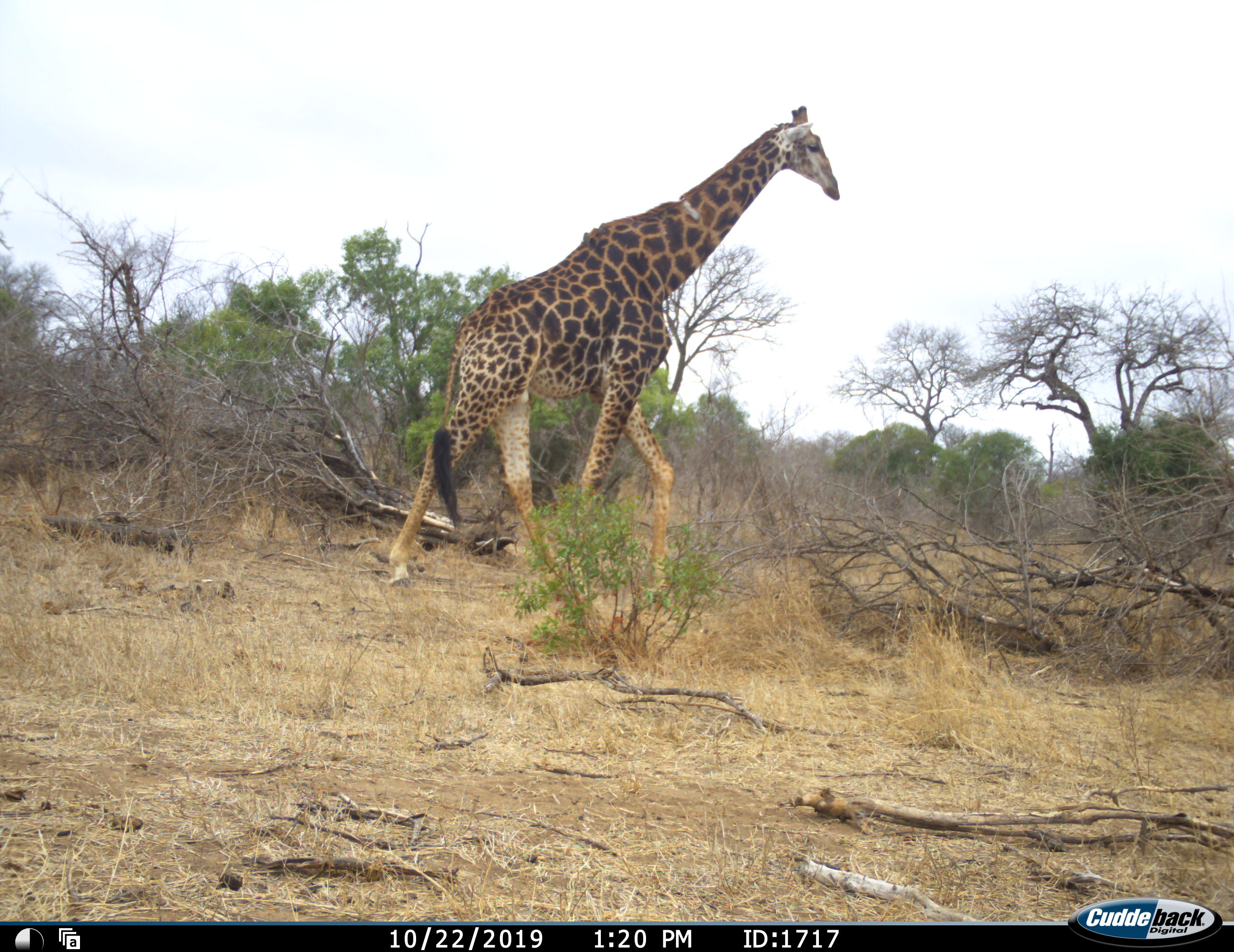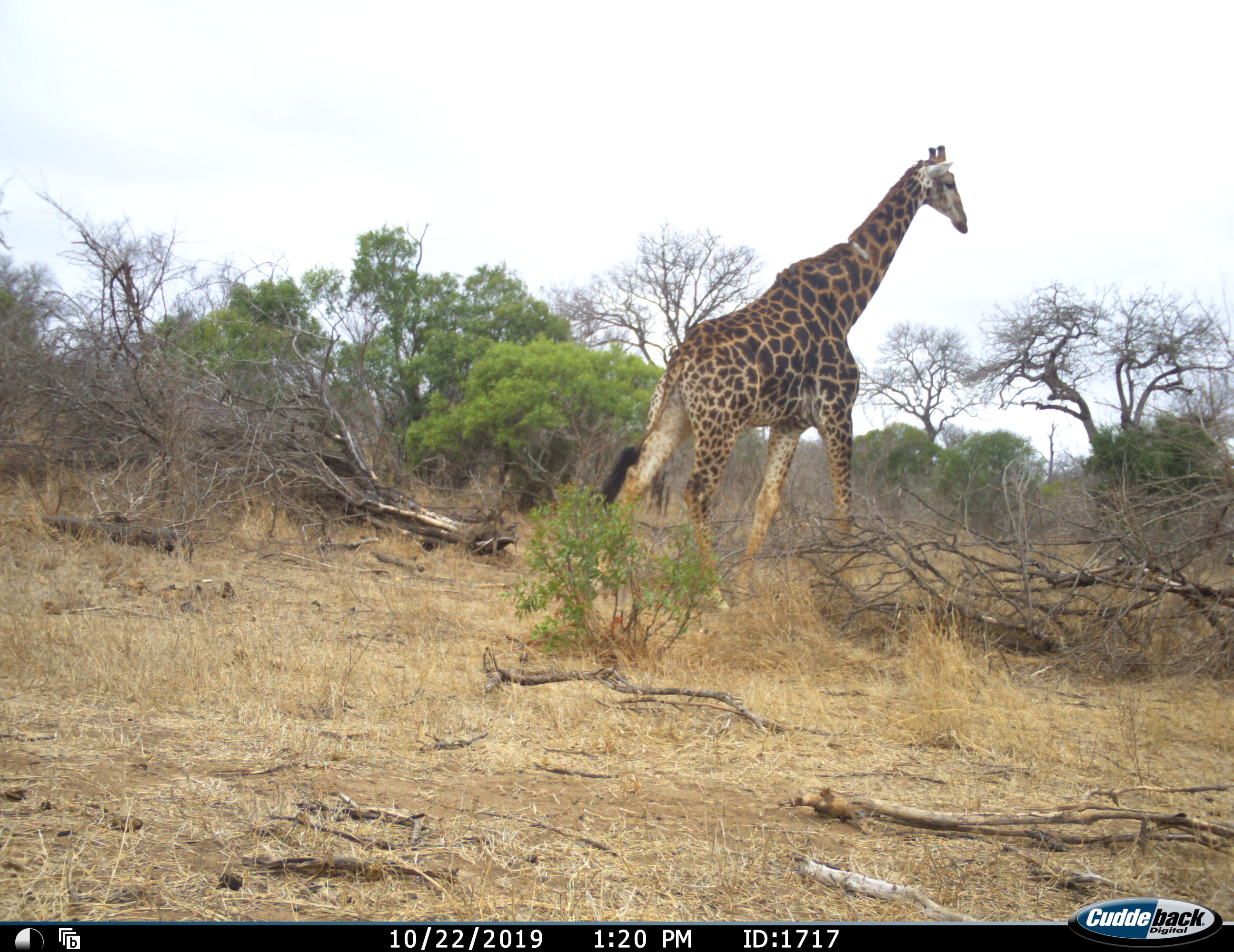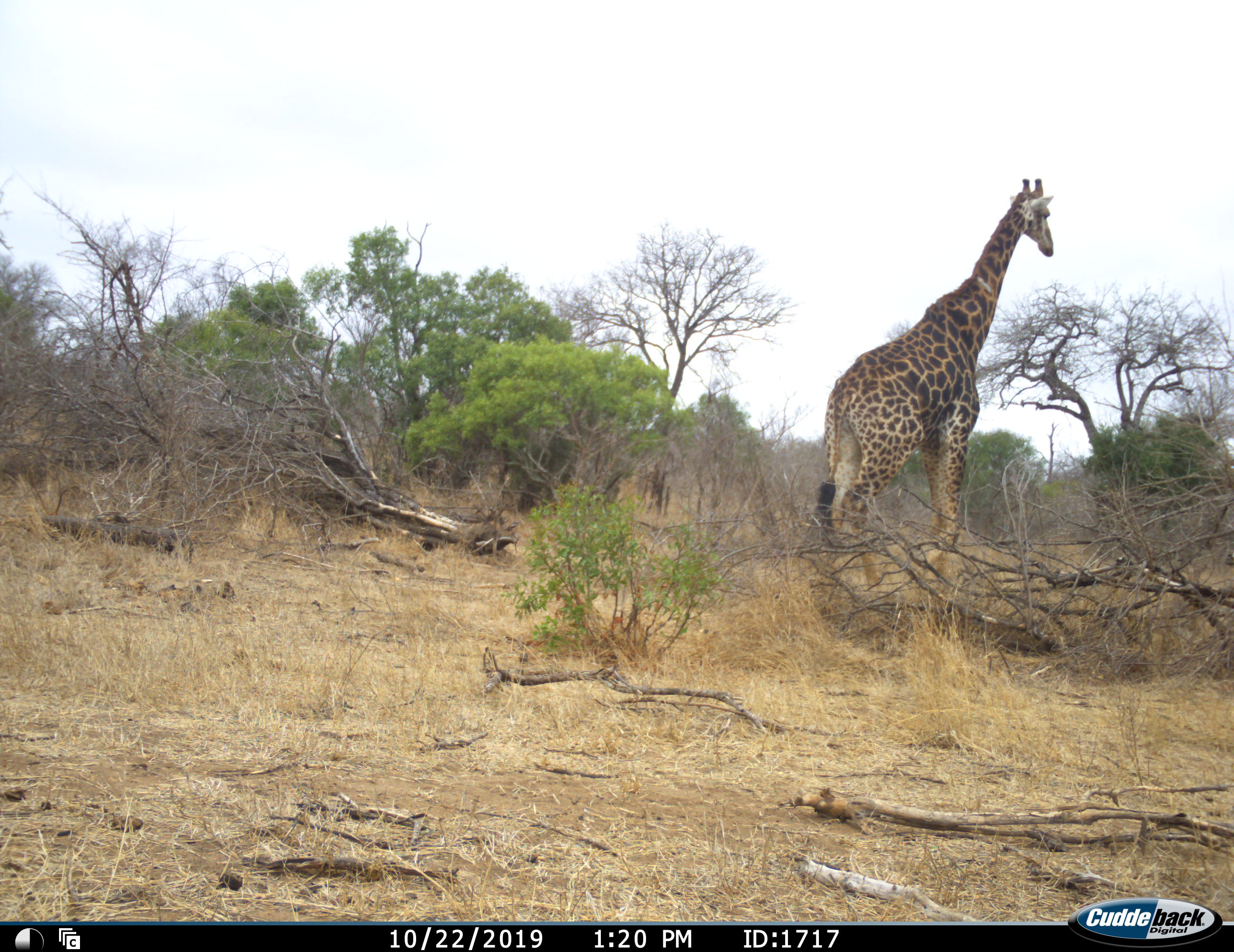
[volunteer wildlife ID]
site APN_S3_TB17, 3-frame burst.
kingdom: Animalia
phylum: Chordata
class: Mammalia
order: Artiodactyla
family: Giraffidae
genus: Giraffa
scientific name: Giraffa camelopardalis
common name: giraffe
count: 1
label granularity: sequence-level